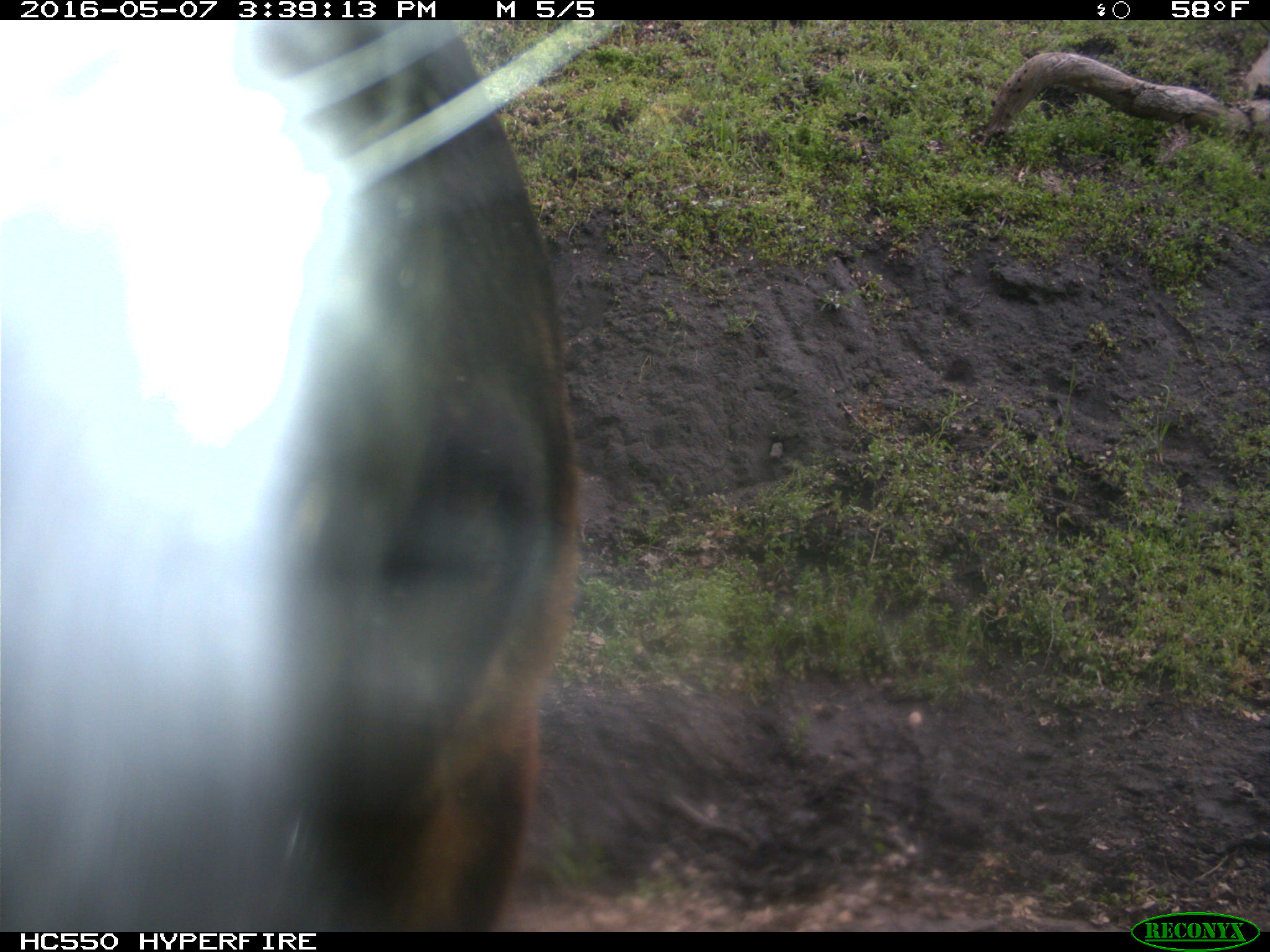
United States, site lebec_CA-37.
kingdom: Animalia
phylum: Chordata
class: Mammalia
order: Artiodactyla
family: Bovidae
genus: Bos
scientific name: Bos taurus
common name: domestic cow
Bos taurus (domestic cow).